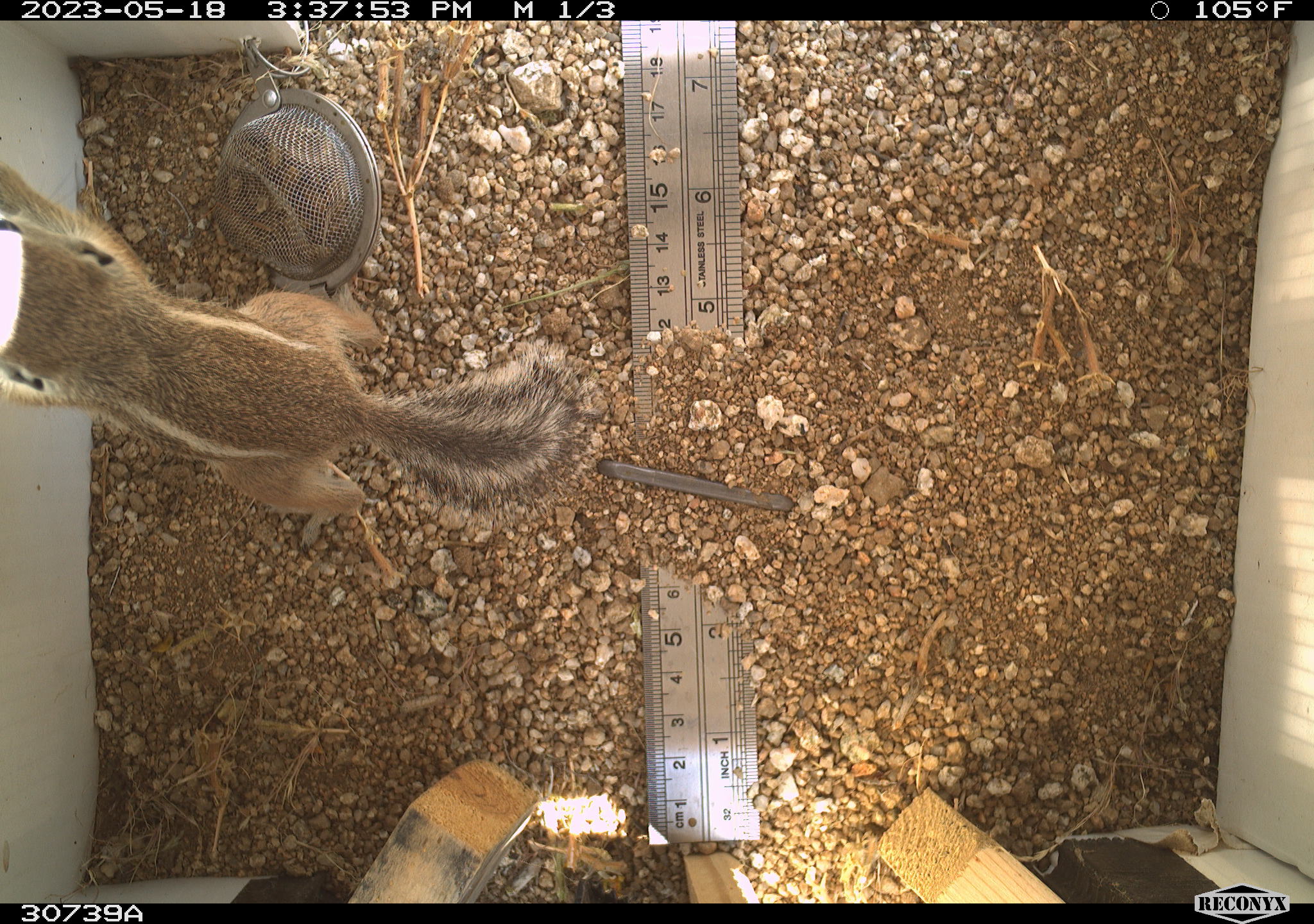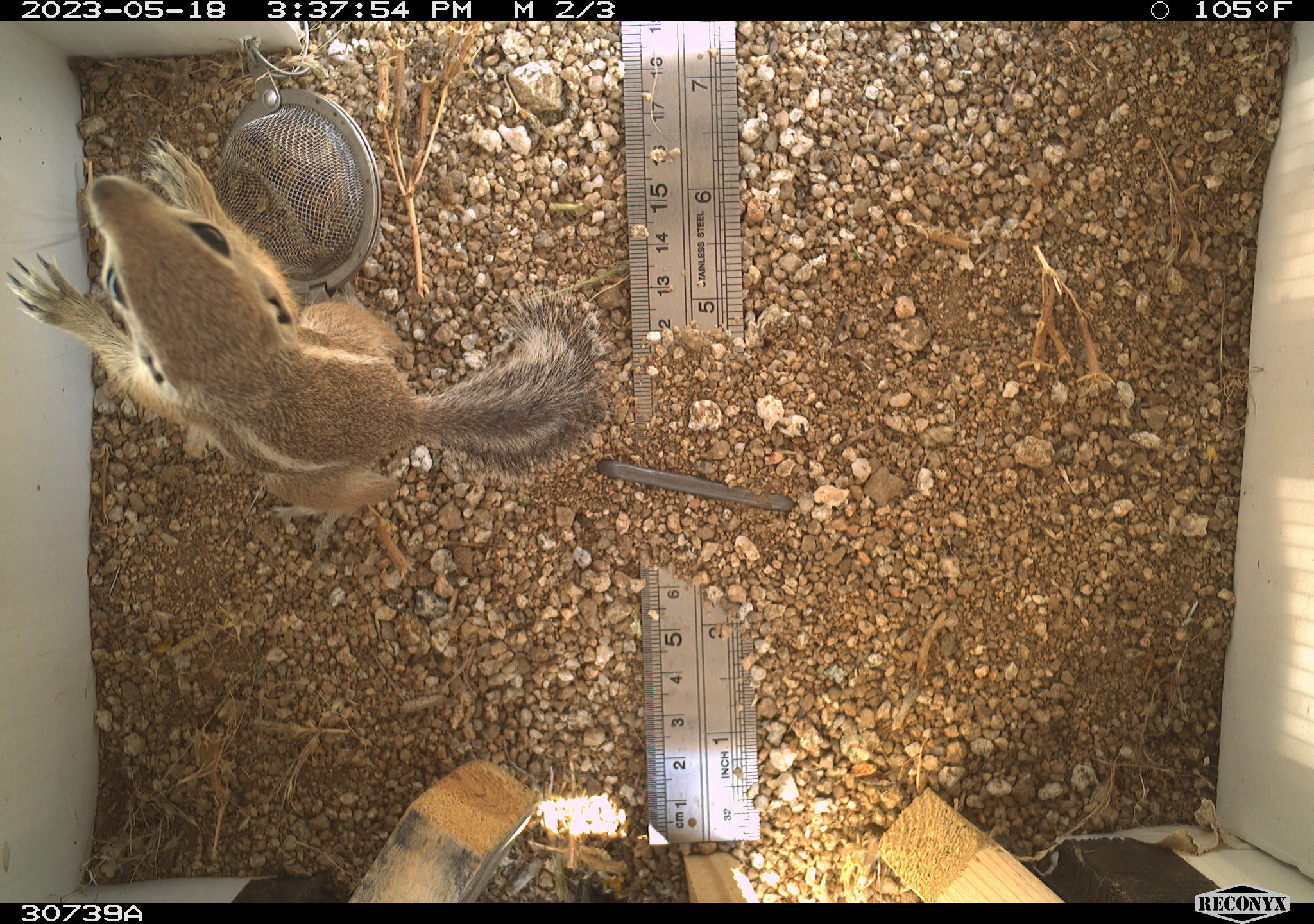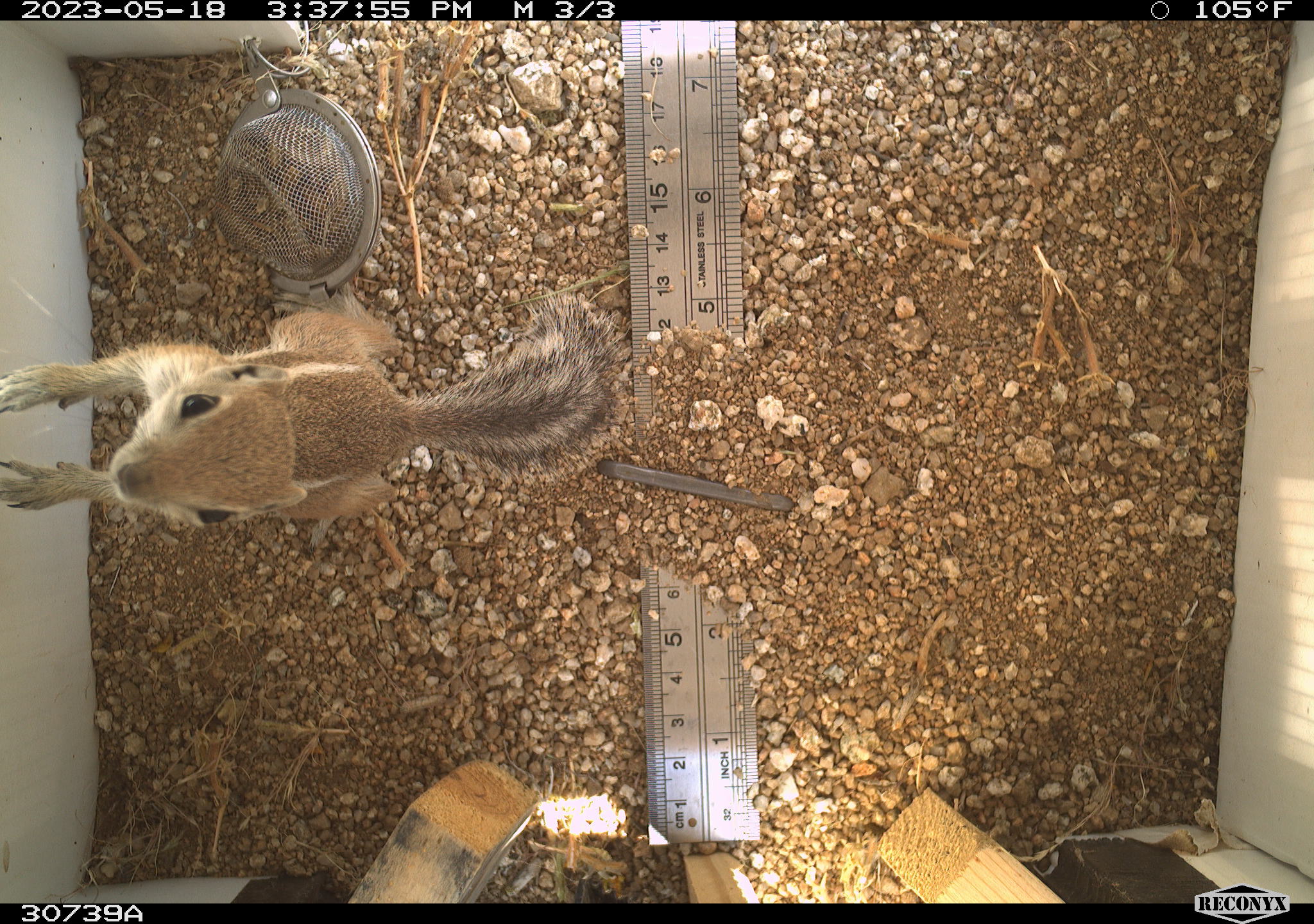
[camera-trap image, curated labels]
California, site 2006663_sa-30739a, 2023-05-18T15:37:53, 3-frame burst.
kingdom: Animalia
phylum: Chordata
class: Mammalia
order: Rodentia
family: Sciuridae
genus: Ammospermophilus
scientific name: Ammospermophilus leucurus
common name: white-tailed antelope squirrel